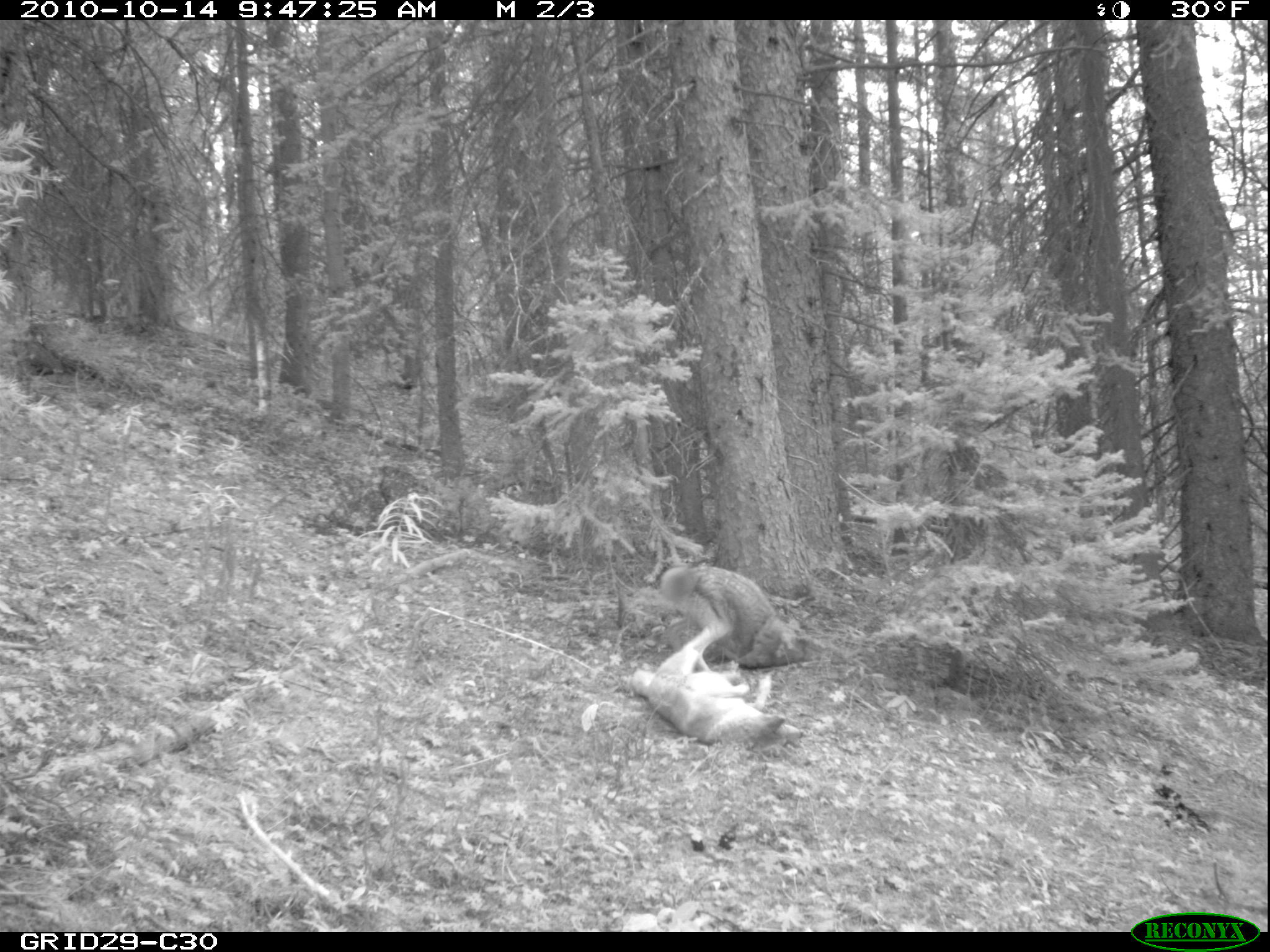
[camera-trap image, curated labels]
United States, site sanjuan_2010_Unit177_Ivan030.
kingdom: Animalia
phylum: Chordata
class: Mammalia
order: Carnivora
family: Canidae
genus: Canis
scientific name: Canis latrans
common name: coyote